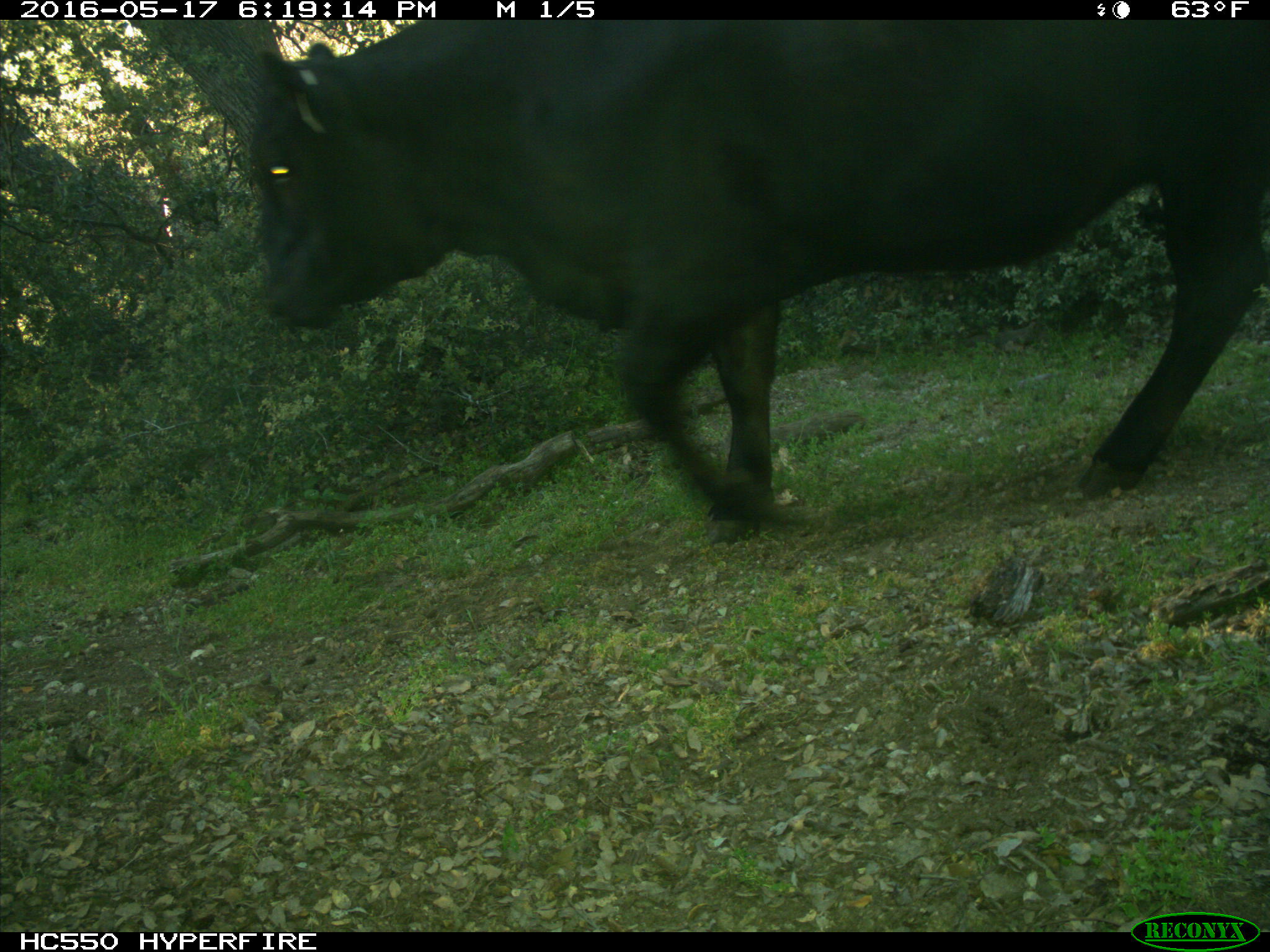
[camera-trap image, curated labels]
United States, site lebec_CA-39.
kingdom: Animalia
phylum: Chordata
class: Mammalia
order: Artiodactyla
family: Bovidae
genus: Bos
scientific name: Bos taurus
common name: domestic cow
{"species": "Bos taurus (domestic cow)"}